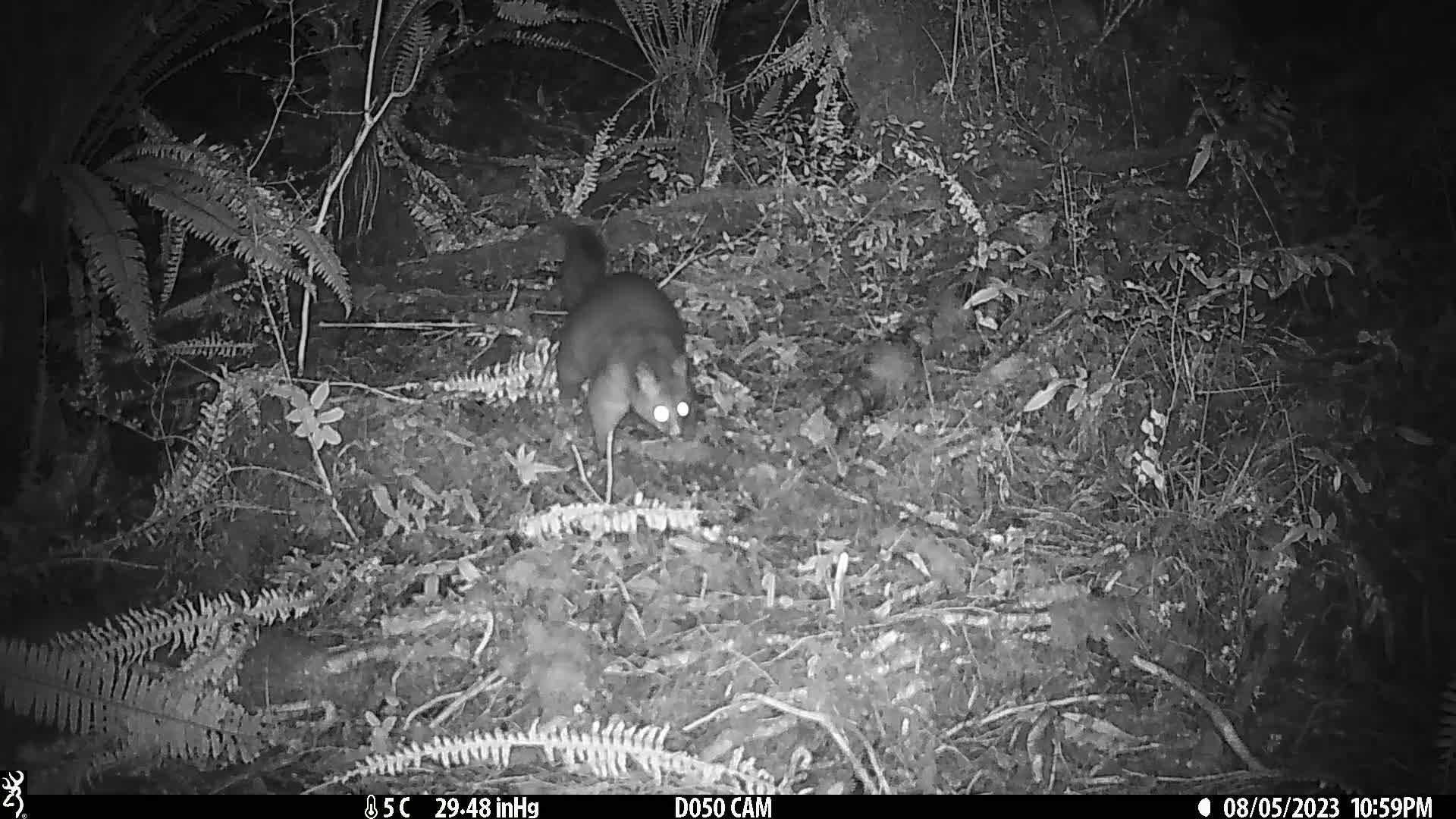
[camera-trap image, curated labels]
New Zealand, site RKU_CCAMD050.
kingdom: Animalia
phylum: Chordata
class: Mammalia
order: Diprotodontia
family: Phalangeridae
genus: Trichosurus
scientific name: Trichosurus vulpecula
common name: common brushtail possum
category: possum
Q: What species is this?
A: Possum (common brushtail possum) (Trichosurus vulpecula).